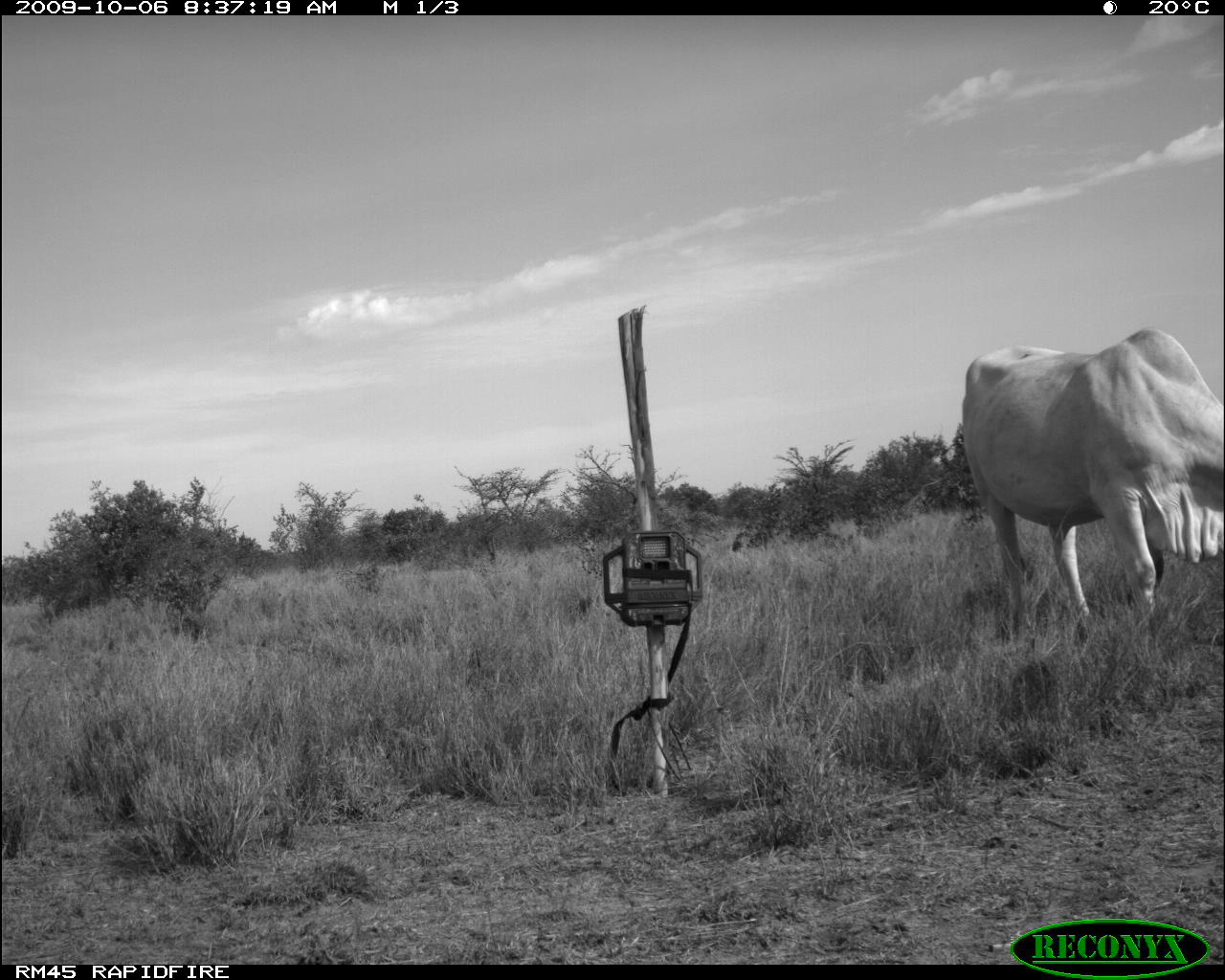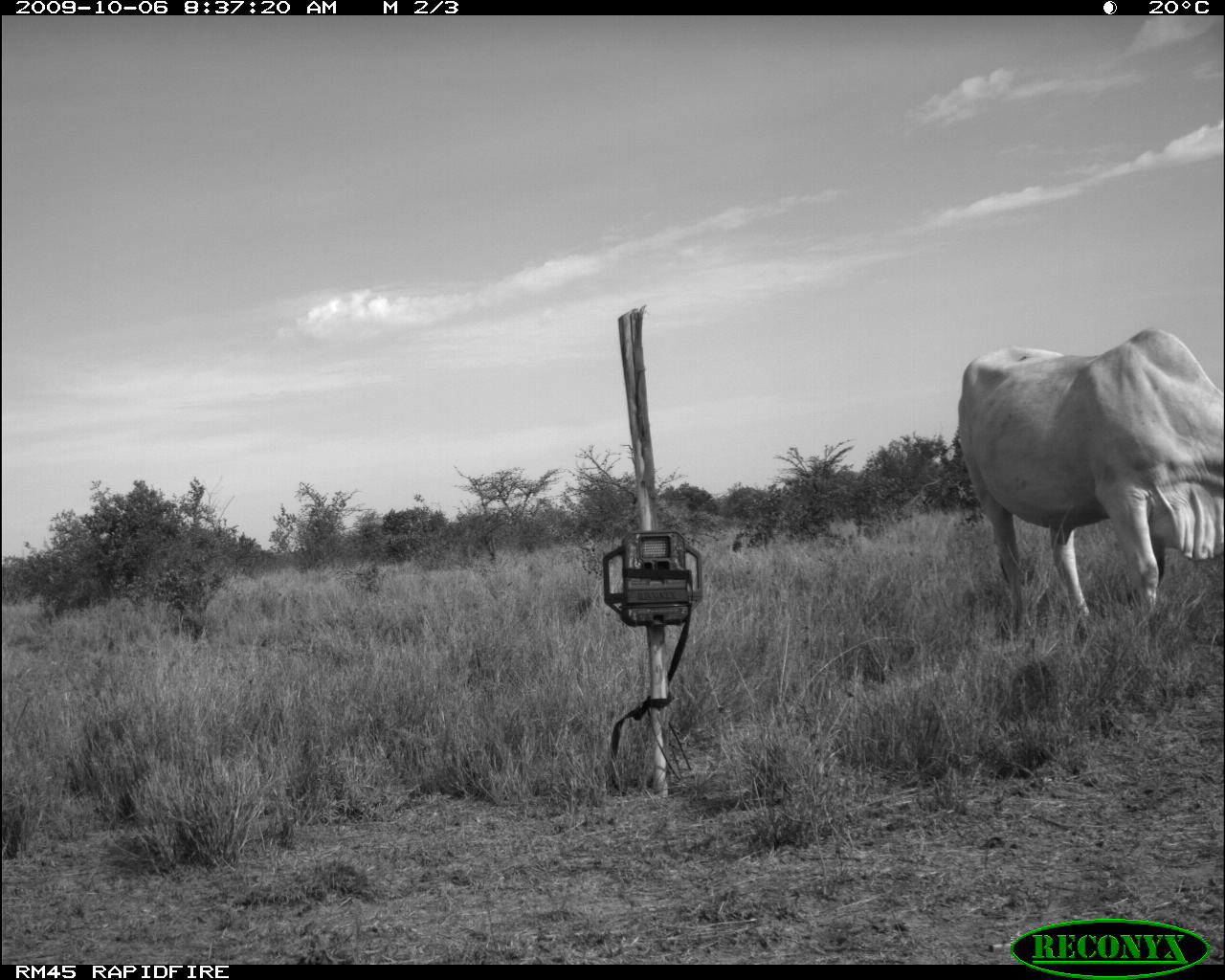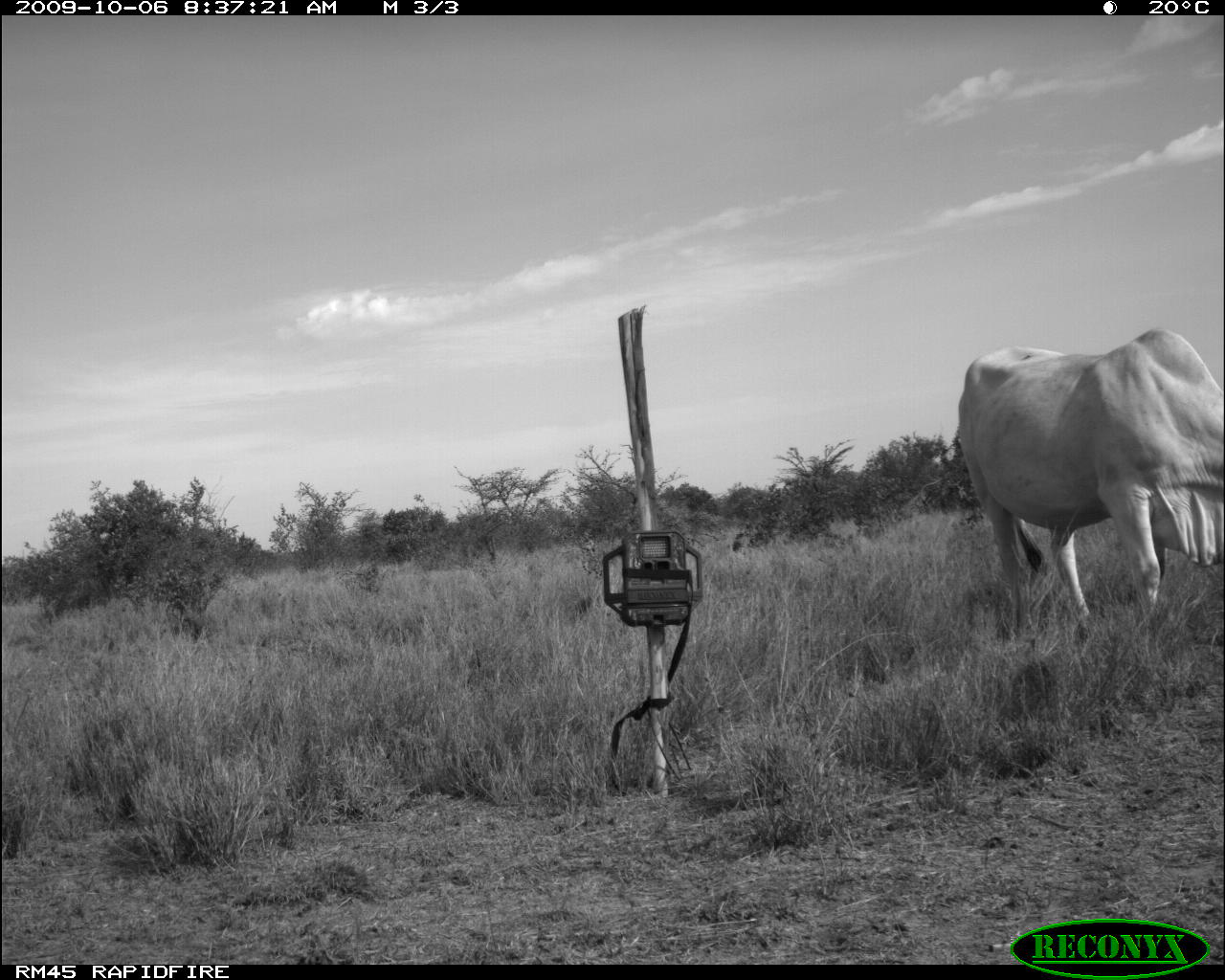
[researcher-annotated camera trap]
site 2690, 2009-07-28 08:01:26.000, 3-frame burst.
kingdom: Animalia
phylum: Chordata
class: Mammalia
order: Perissodactyla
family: Equidae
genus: Equus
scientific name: Equus quagga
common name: plains zebra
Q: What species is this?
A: Equus quagga (plains zebra).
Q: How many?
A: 1.